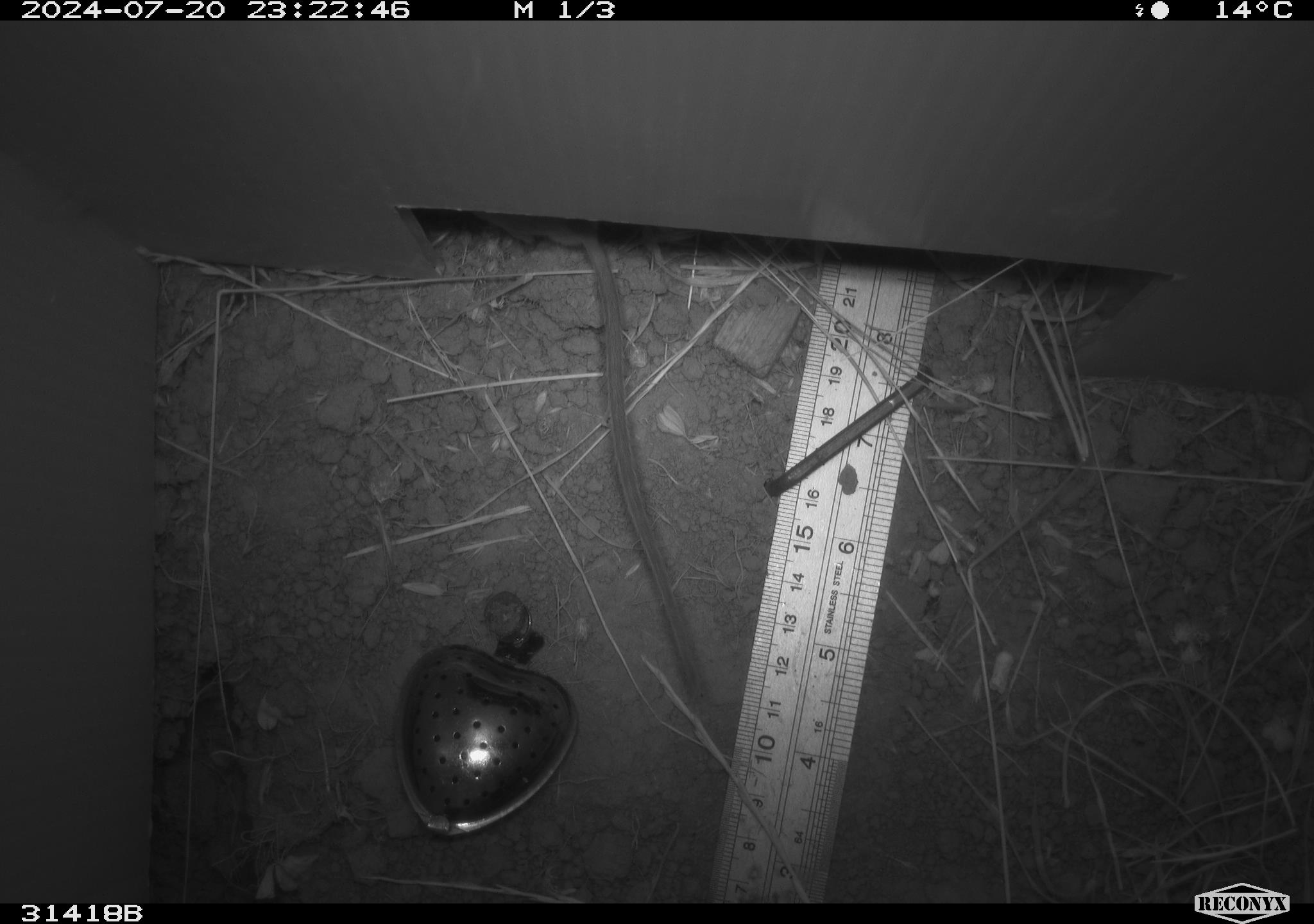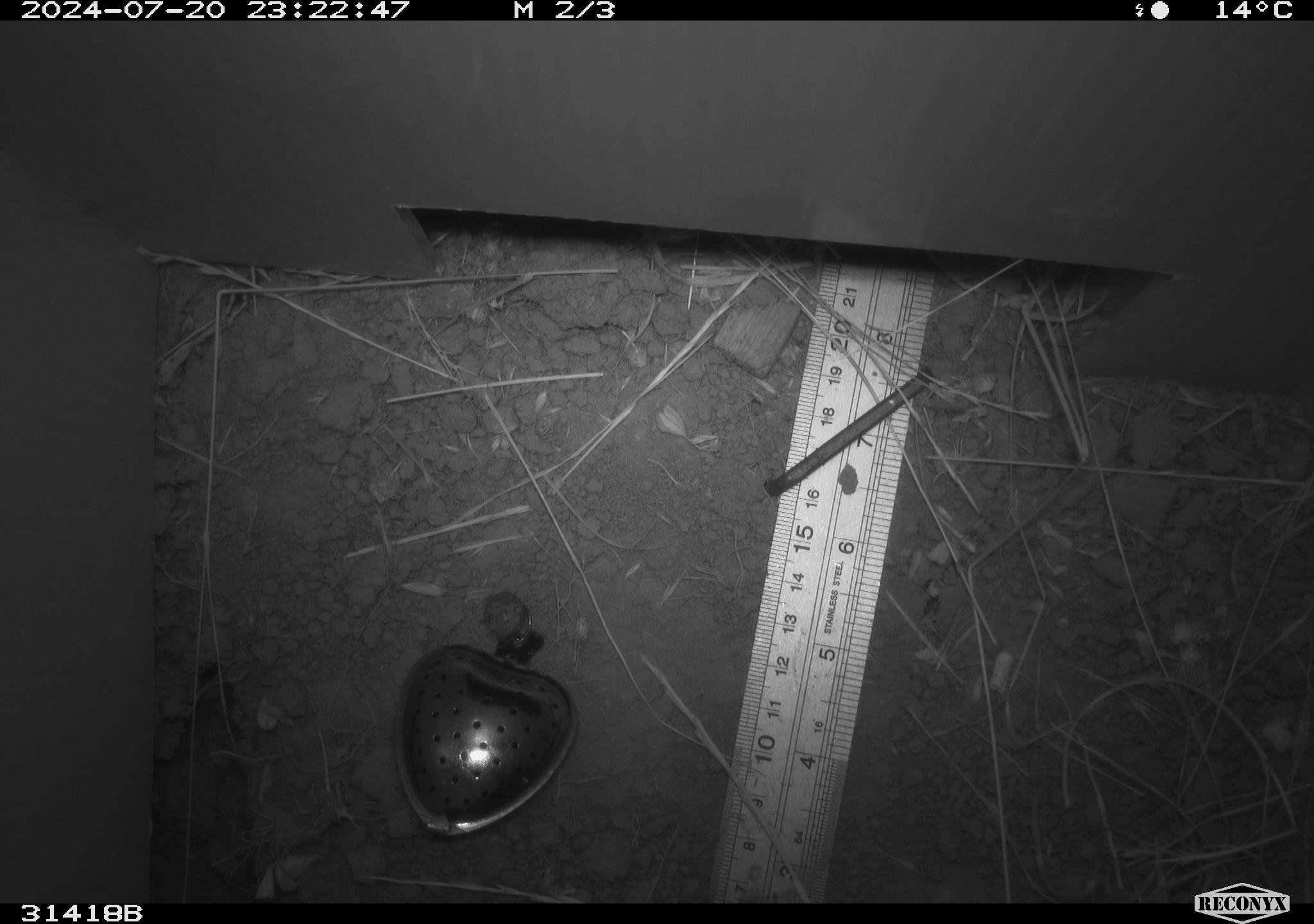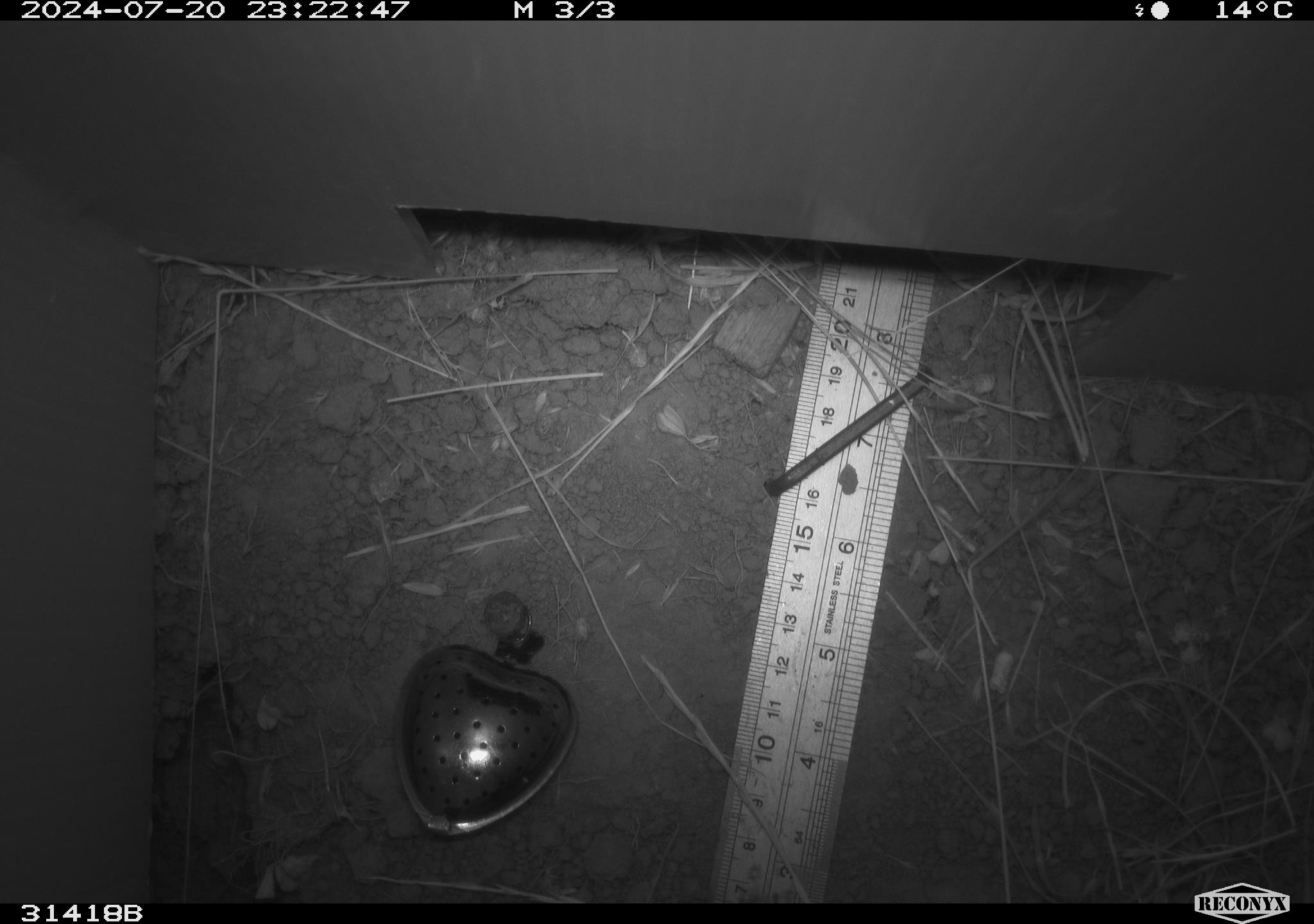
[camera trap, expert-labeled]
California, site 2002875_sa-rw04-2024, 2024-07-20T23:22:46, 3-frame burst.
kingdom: Animalia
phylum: Chordata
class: Mammalia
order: Rodentia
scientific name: Rodentia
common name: rodent